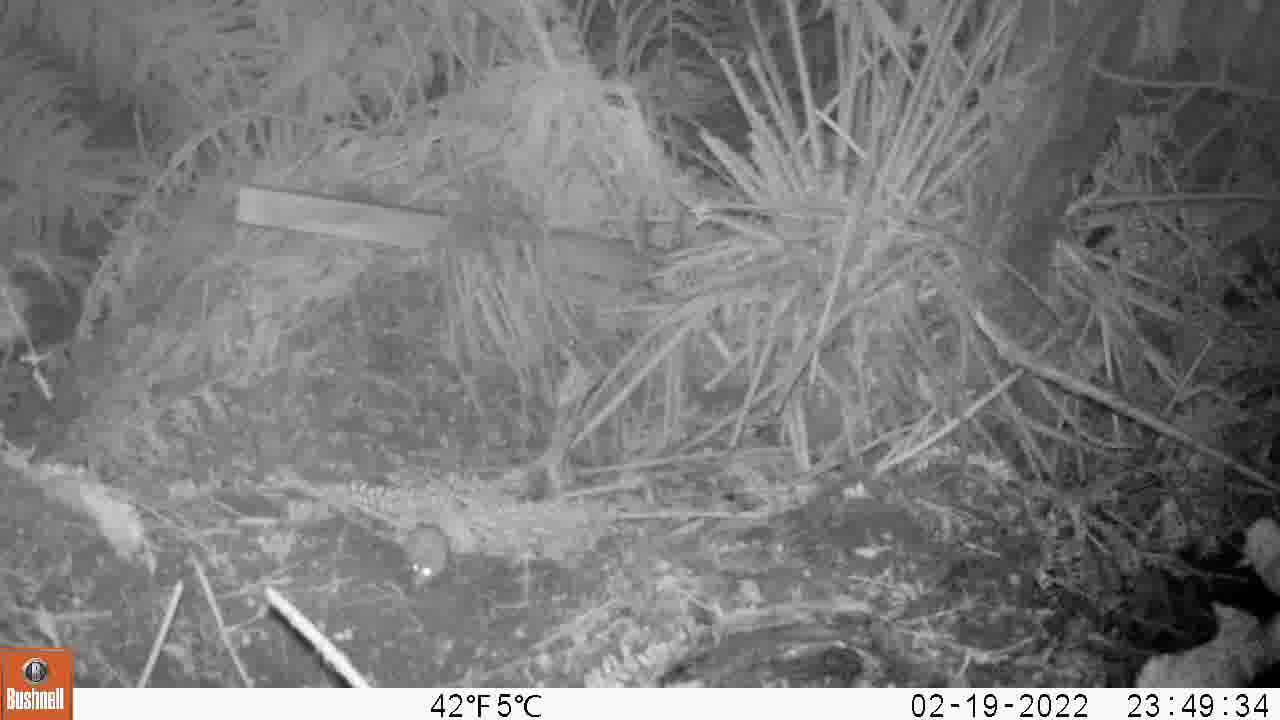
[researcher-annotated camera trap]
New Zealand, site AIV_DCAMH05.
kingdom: Animalia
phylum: Chordata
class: Mammalia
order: Rodentia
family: Muridae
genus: Mus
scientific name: Mus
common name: mouse